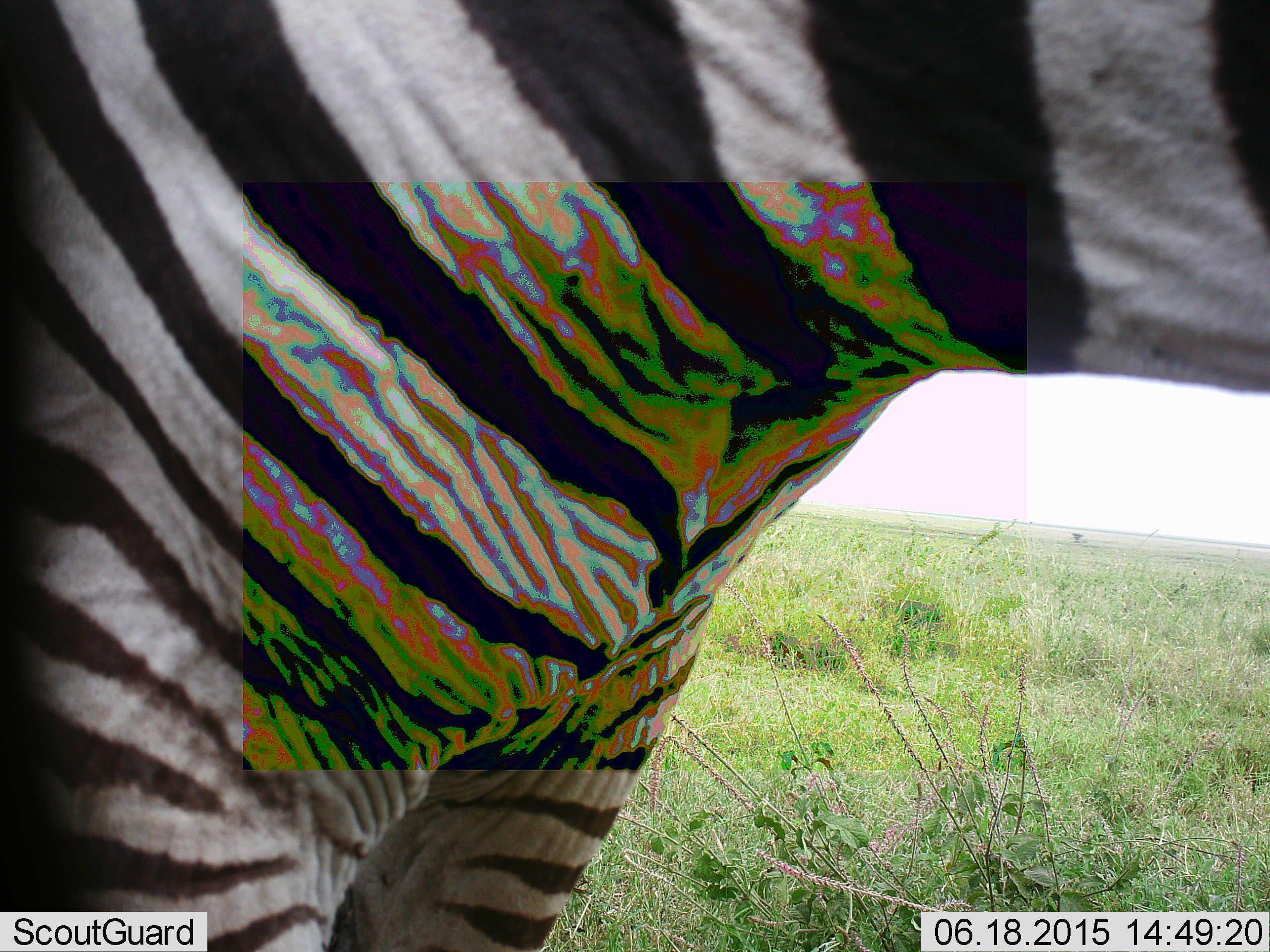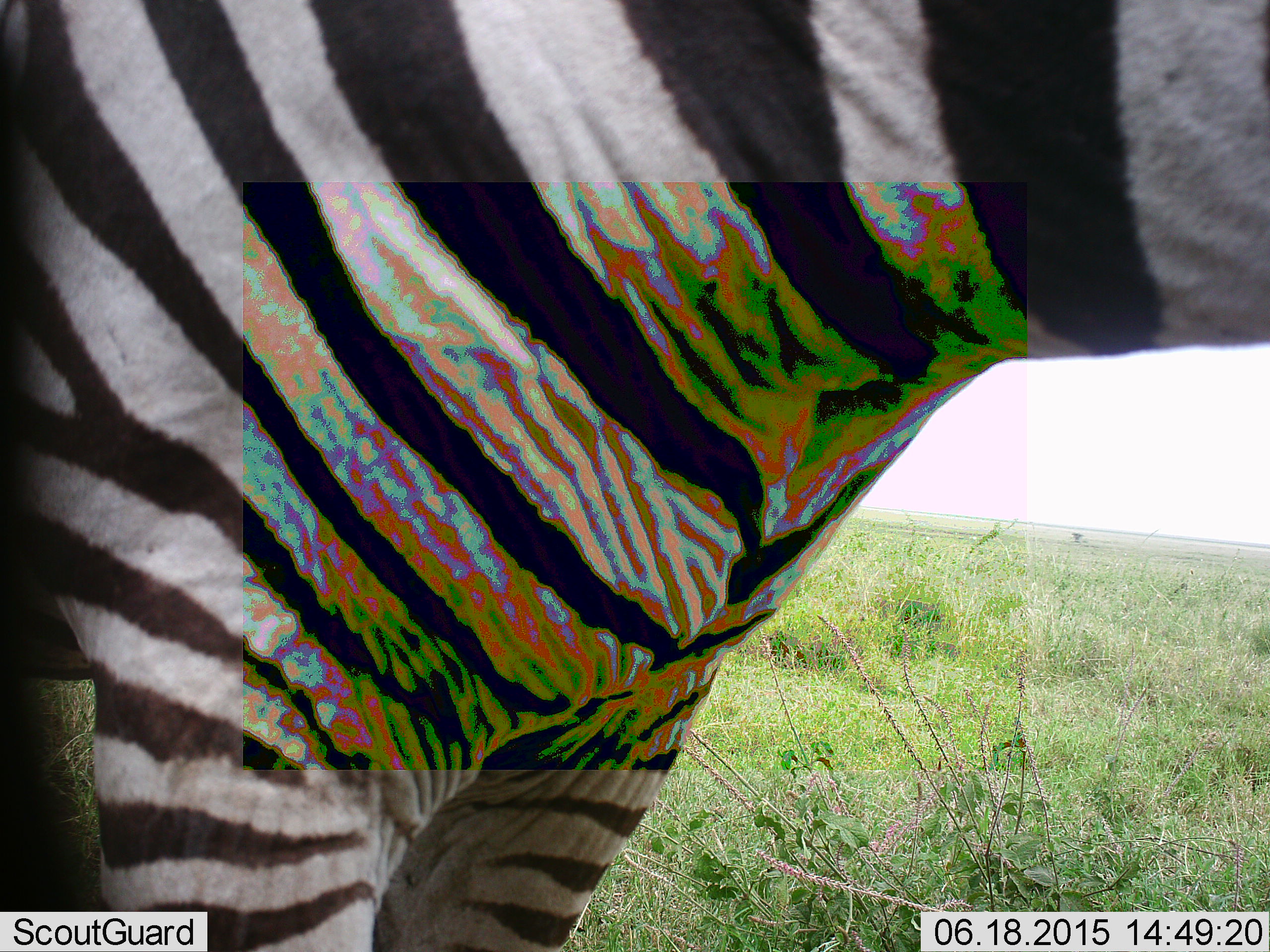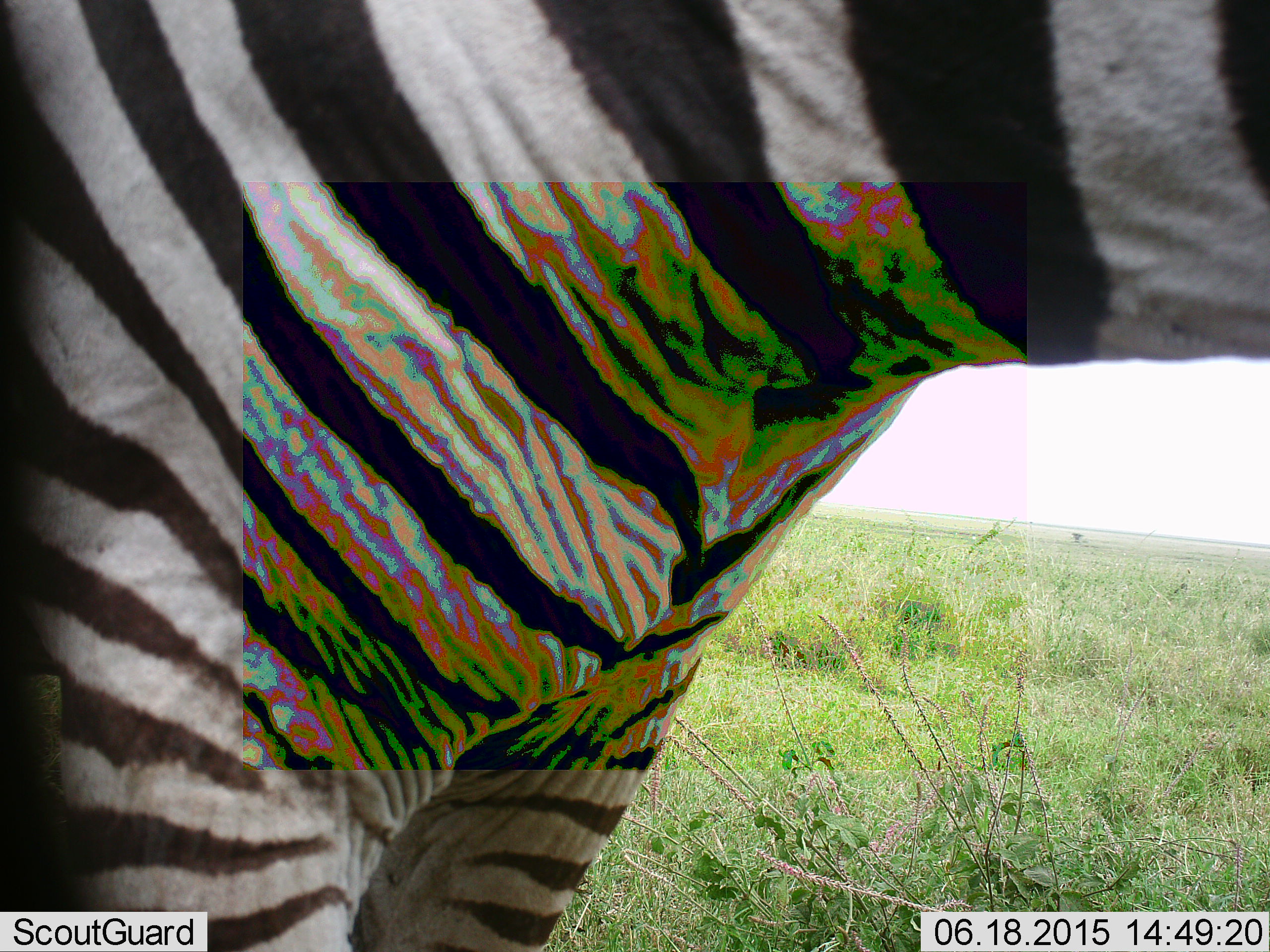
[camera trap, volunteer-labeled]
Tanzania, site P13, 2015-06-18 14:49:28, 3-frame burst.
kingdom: Animalia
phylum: Chordata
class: Mammalia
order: Perissodactyla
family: Equidae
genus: Equus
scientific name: Equus quagga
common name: plains zebra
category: zebra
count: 1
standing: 80%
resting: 0%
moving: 20%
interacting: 0%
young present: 0%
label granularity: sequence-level